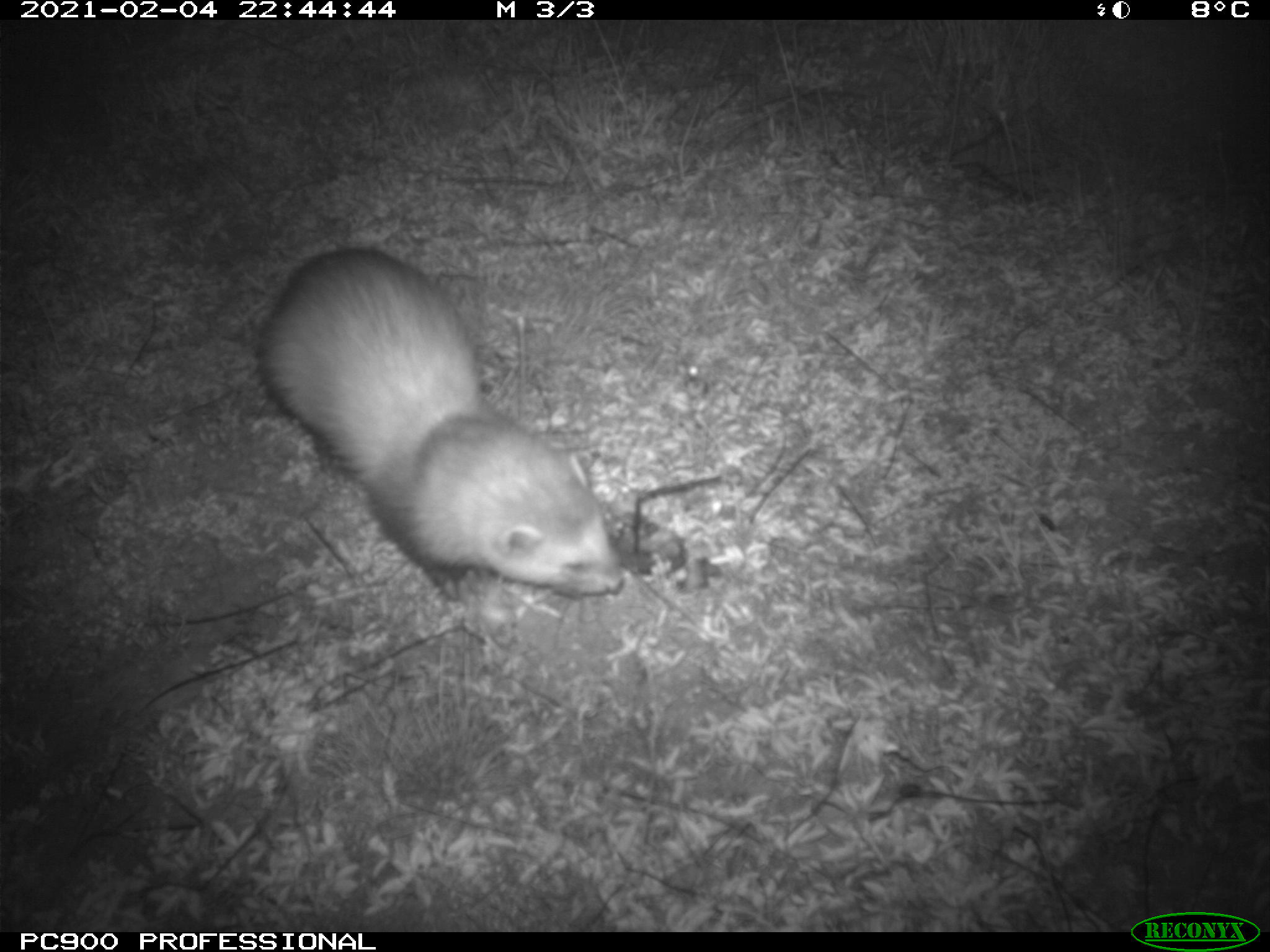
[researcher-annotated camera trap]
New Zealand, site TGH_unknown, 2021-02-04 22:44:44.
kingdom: Animalia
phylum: Chordata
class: Mammalia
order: Carnivora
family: Mustelidae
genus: Mustela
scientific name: Mustela furo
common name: ferret